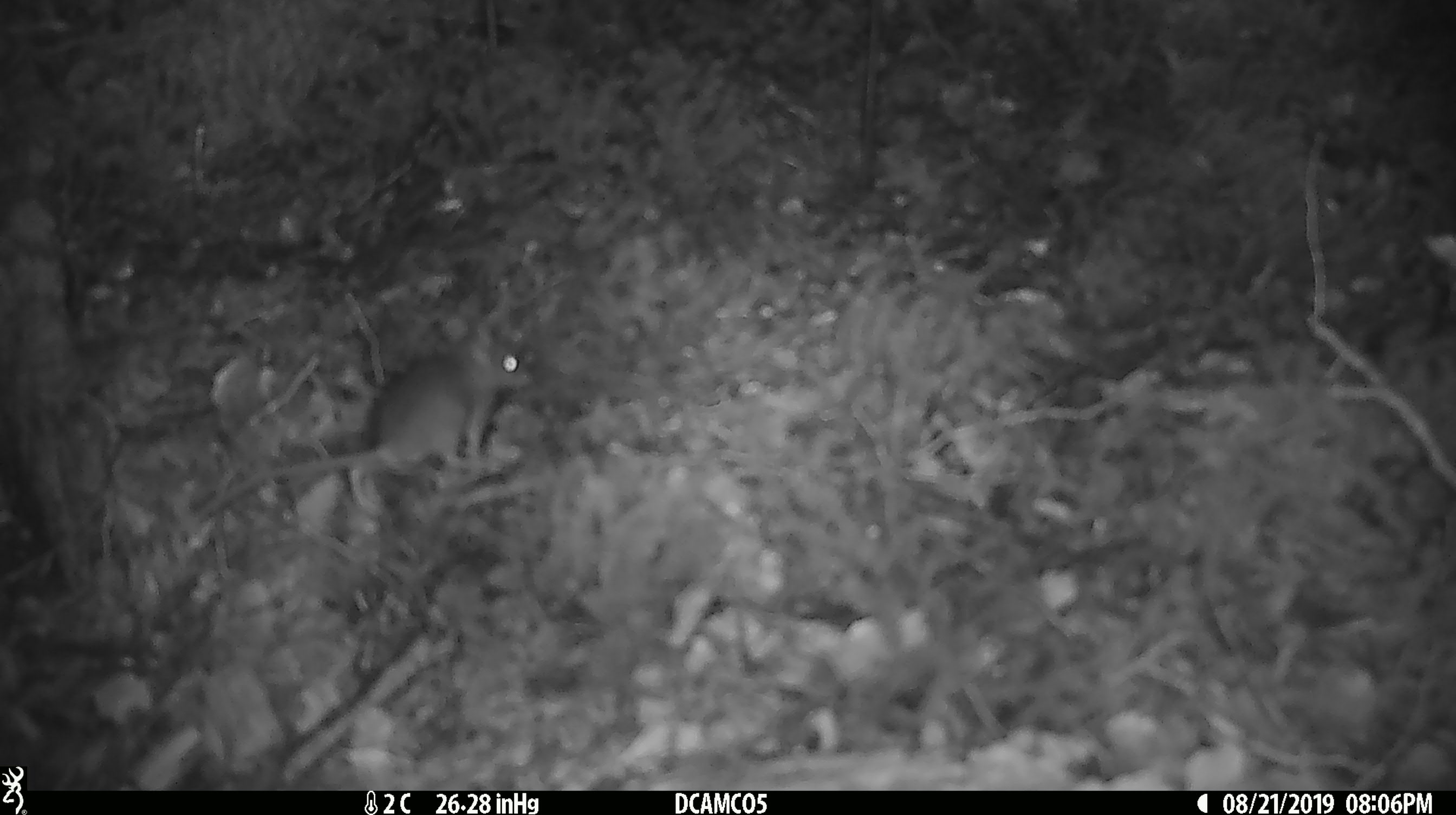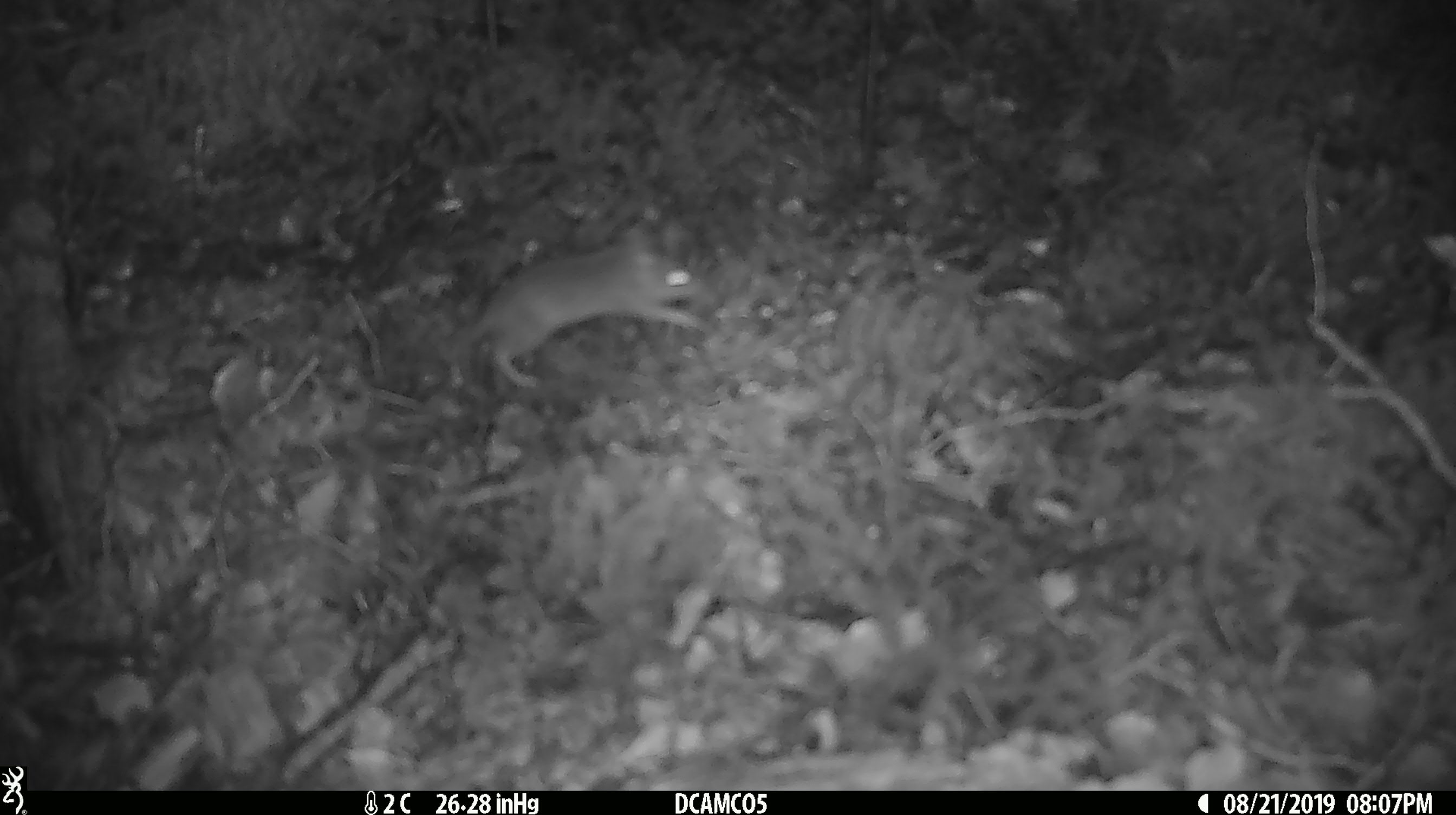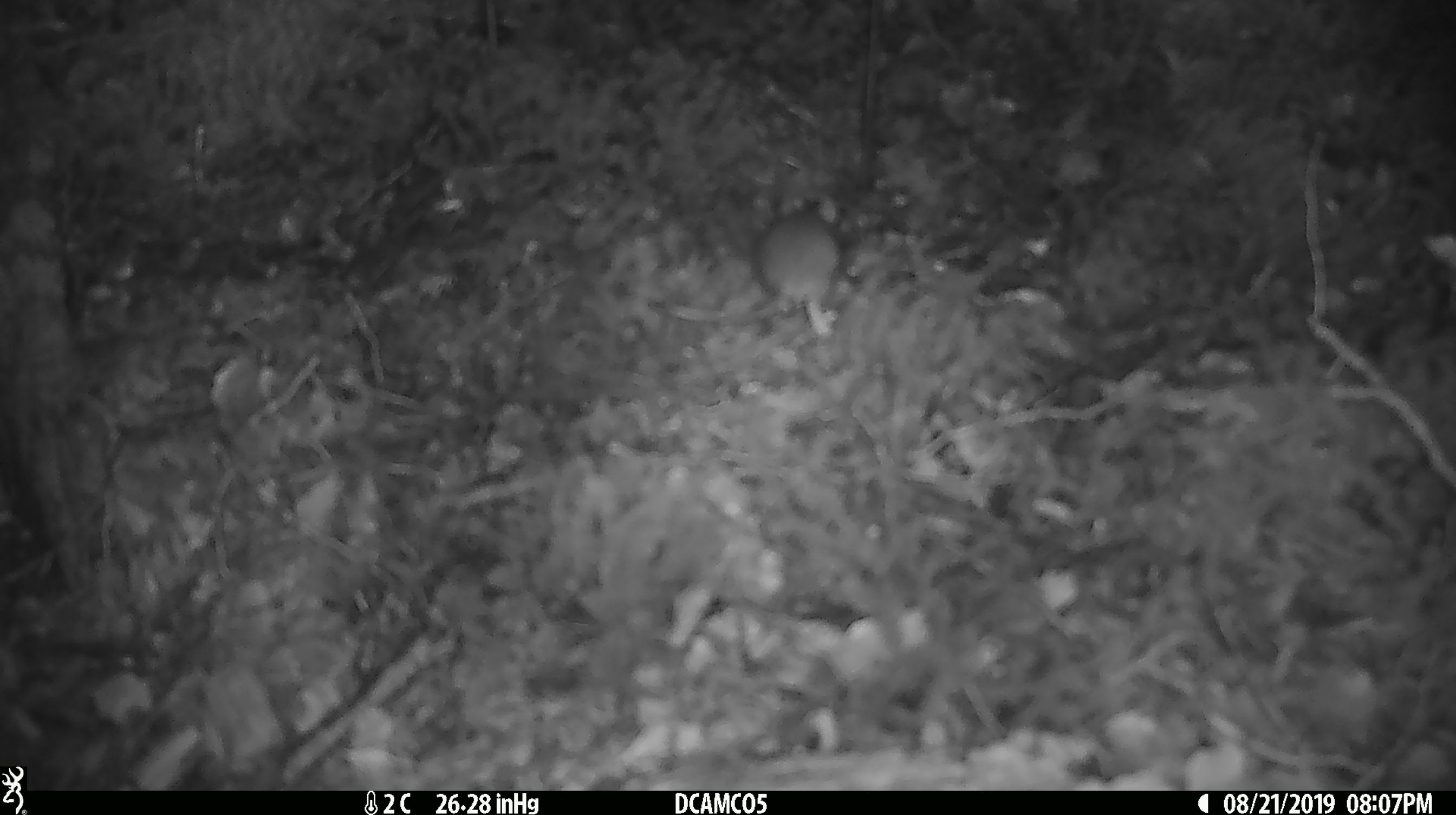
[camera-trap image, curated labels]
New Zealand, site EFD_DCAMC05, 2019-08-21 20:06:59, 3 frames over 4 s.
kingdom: Animalia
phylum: Chordata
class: Mammalia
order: Rodentia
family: Muridae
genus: Mus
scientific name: Mus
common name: mouse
Mouse (Mus).